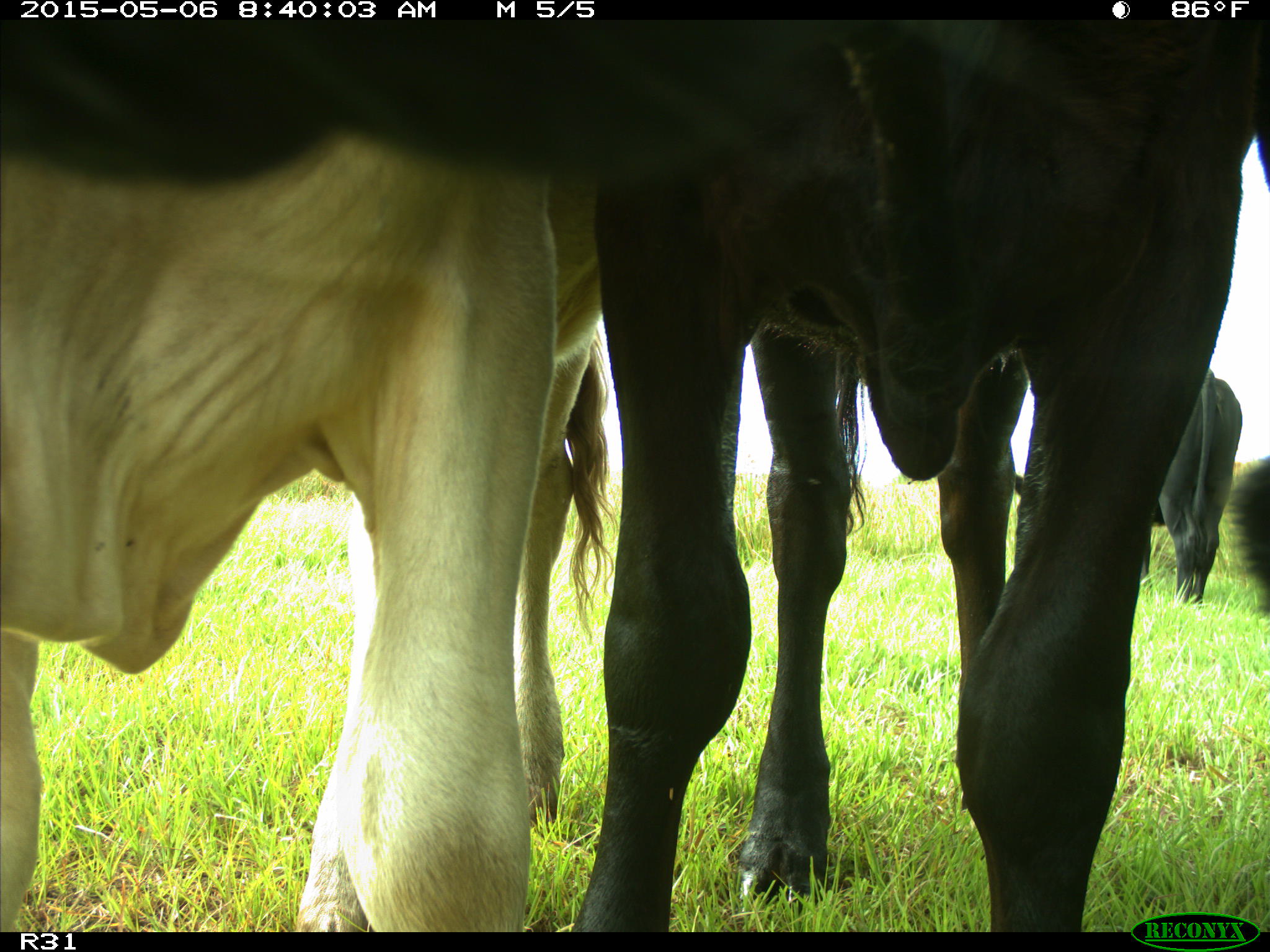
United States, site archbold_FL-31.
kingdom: Animalia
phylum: Chordata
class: Mammalia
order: Artiodactyla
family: Bovidae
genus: Bos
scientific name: Bos taurus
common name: domestic cow